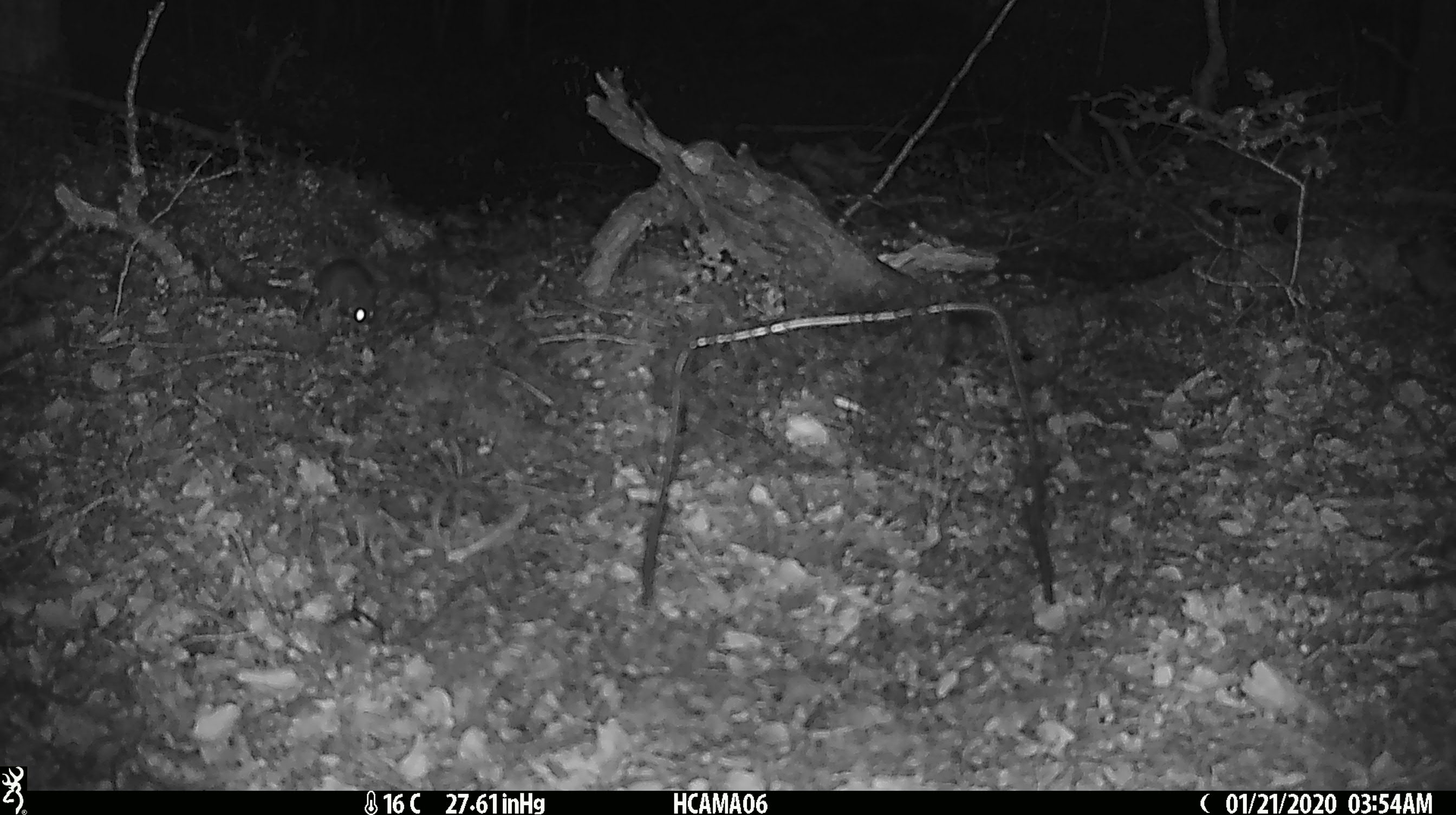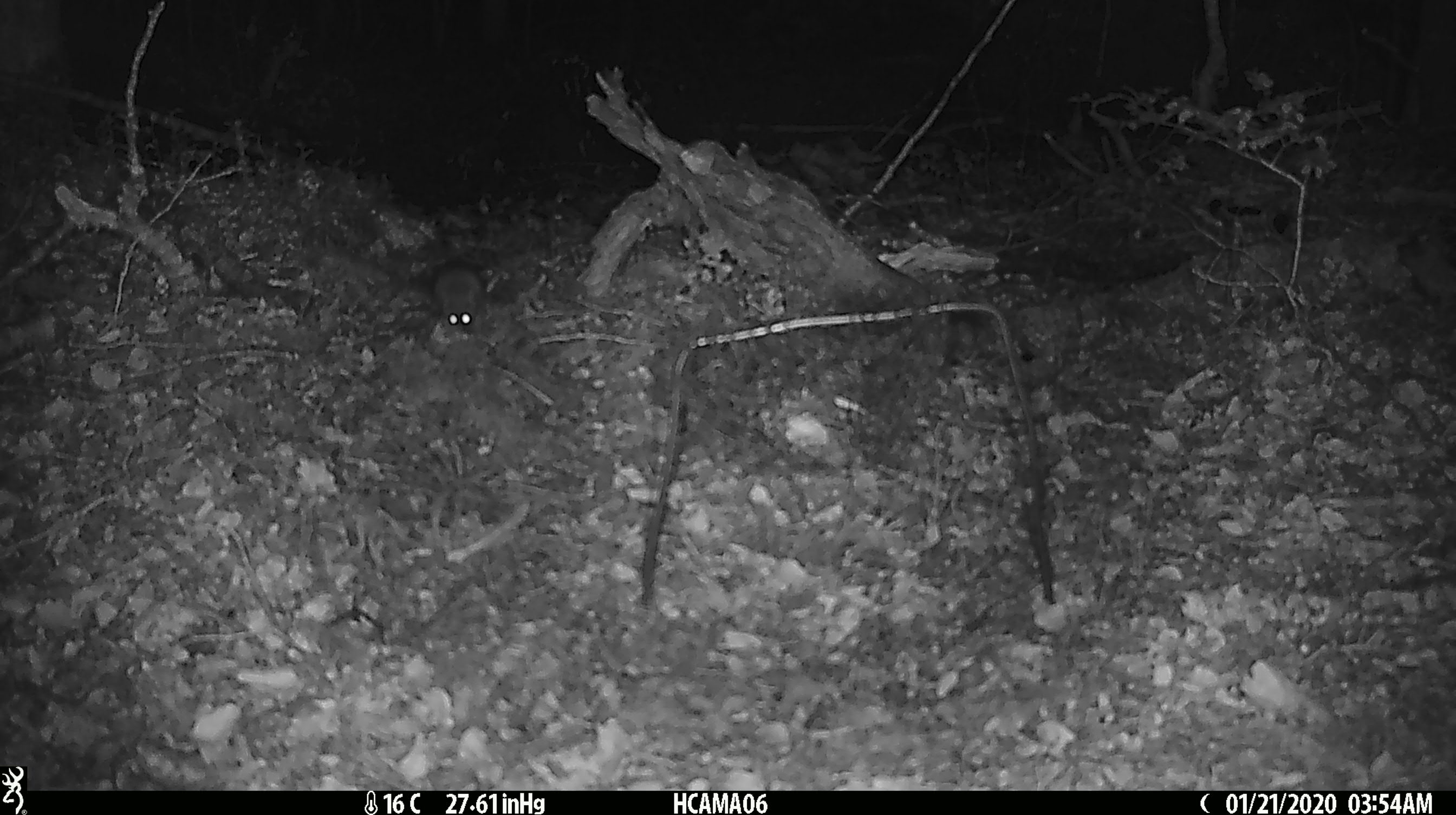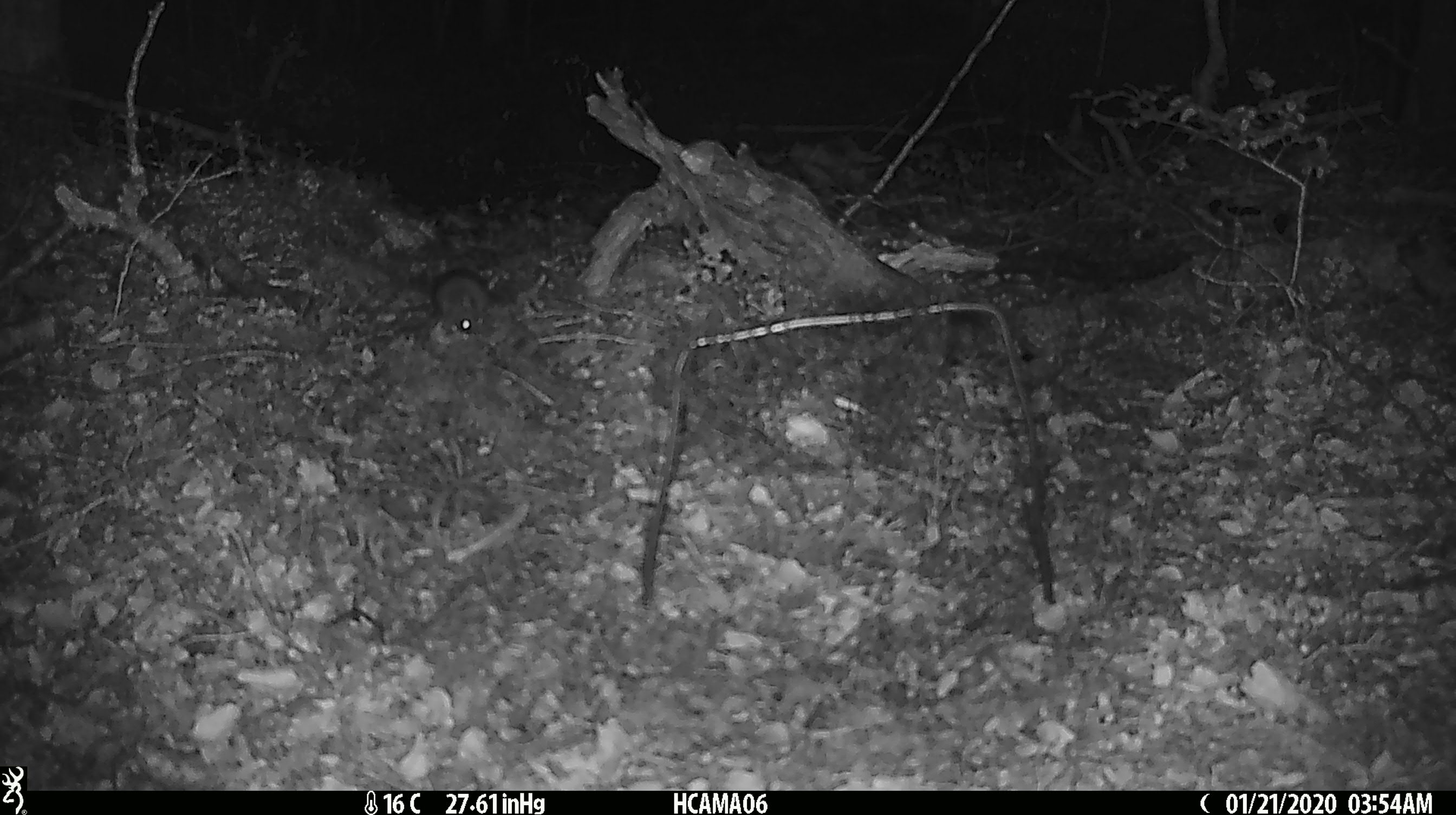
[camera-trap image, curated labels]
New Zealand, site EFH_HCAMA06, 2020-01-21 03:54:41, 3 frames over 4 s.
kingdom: Animalia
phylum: Chordata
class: Mammalia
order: Rodentia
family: Muridae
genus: Mus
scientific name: Mus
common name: mouse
Mouse (Mus).